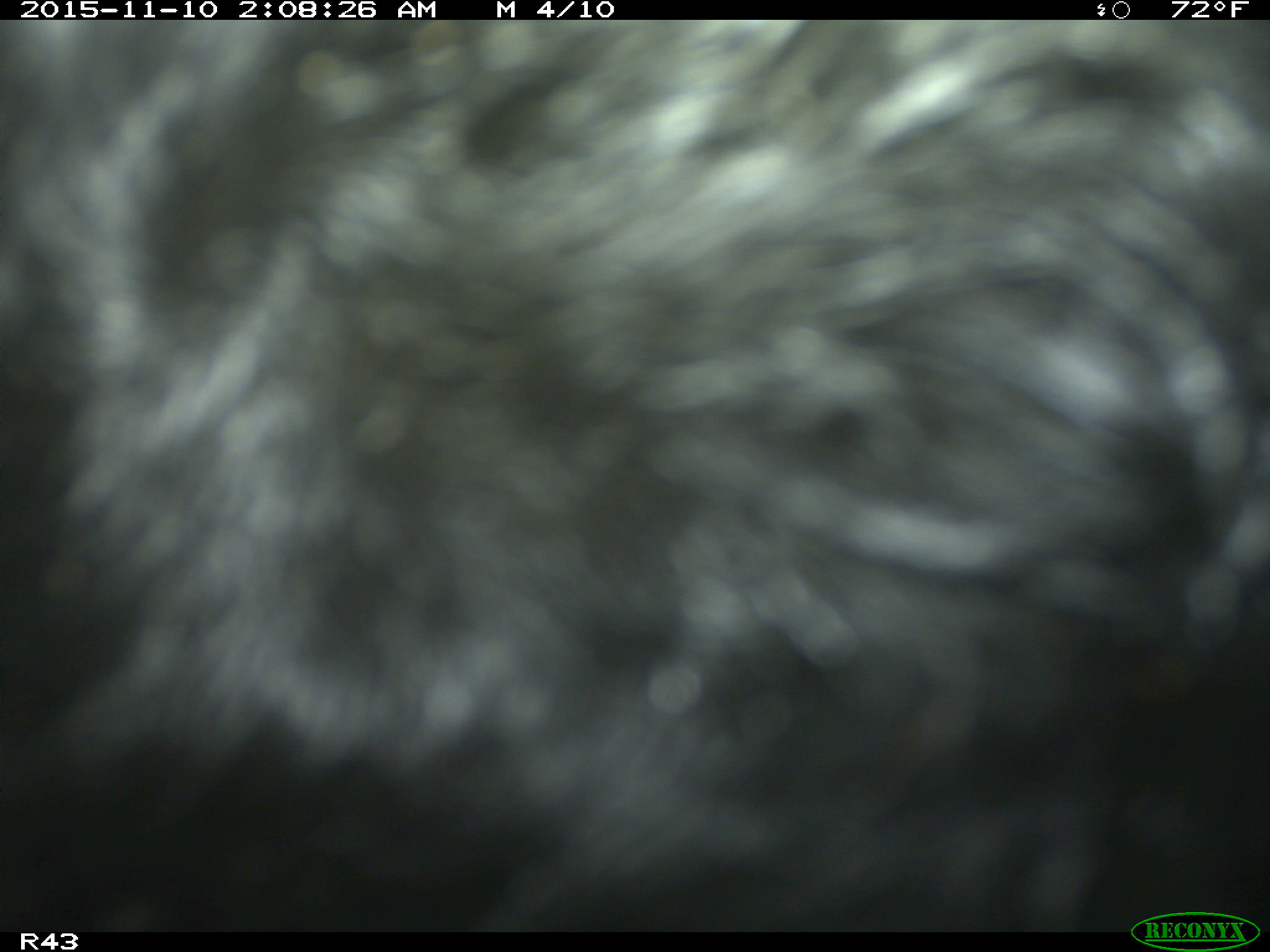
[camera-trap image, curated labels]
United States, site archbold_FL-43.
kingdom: Animalia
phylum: Chordata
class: Mammalia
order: Artiodactyla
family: Bovidae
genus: Bos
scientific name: Bos taurus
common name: domestic cow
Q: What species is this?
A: Bos taurus (domestic cow).